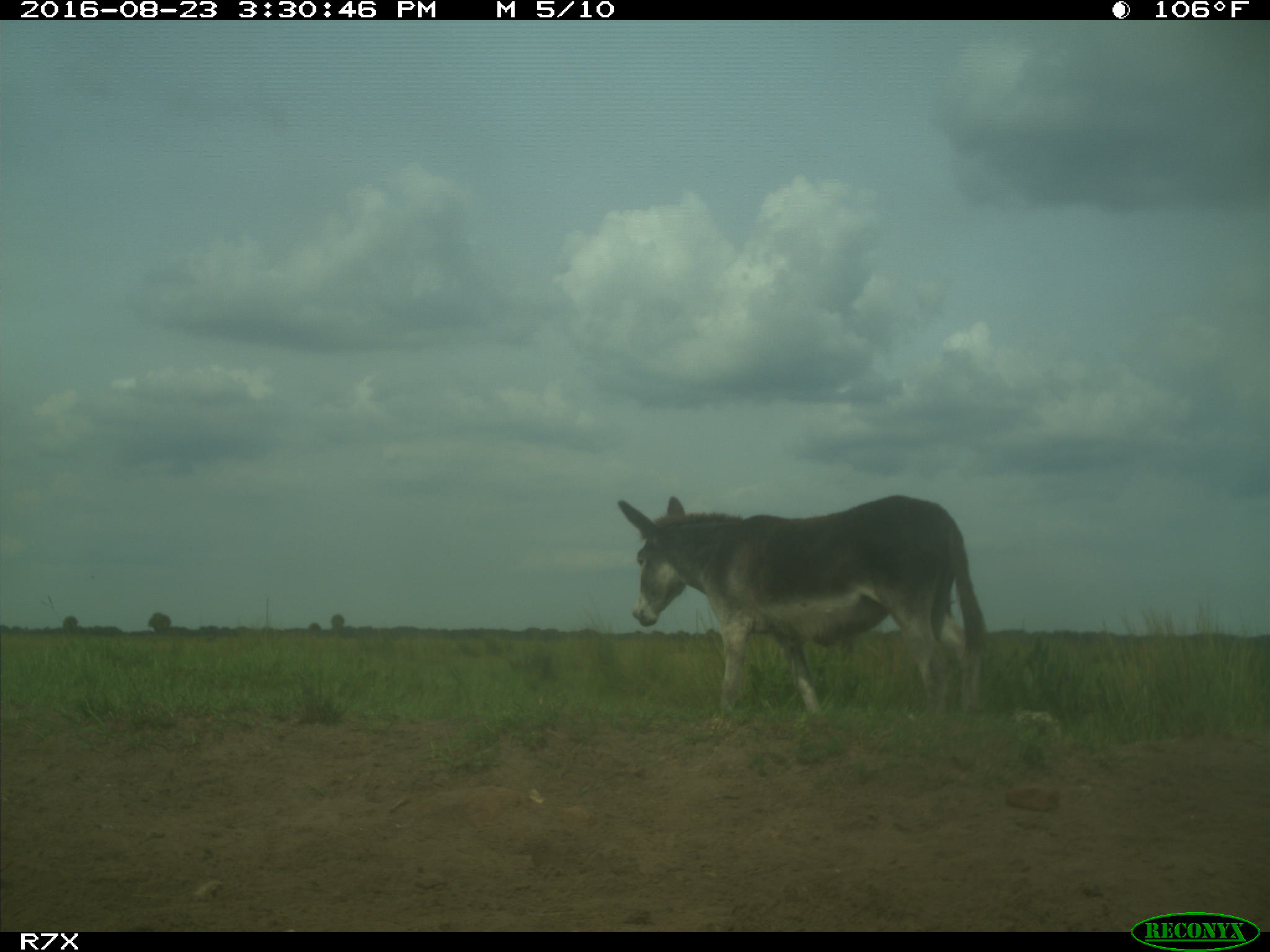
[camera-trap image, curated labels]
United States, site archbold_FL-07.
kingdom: Animalia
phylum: Chordata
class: Mammalia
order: Perissodactyla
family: Equidae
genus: Equus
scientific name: Equus africanus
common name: african wild ass